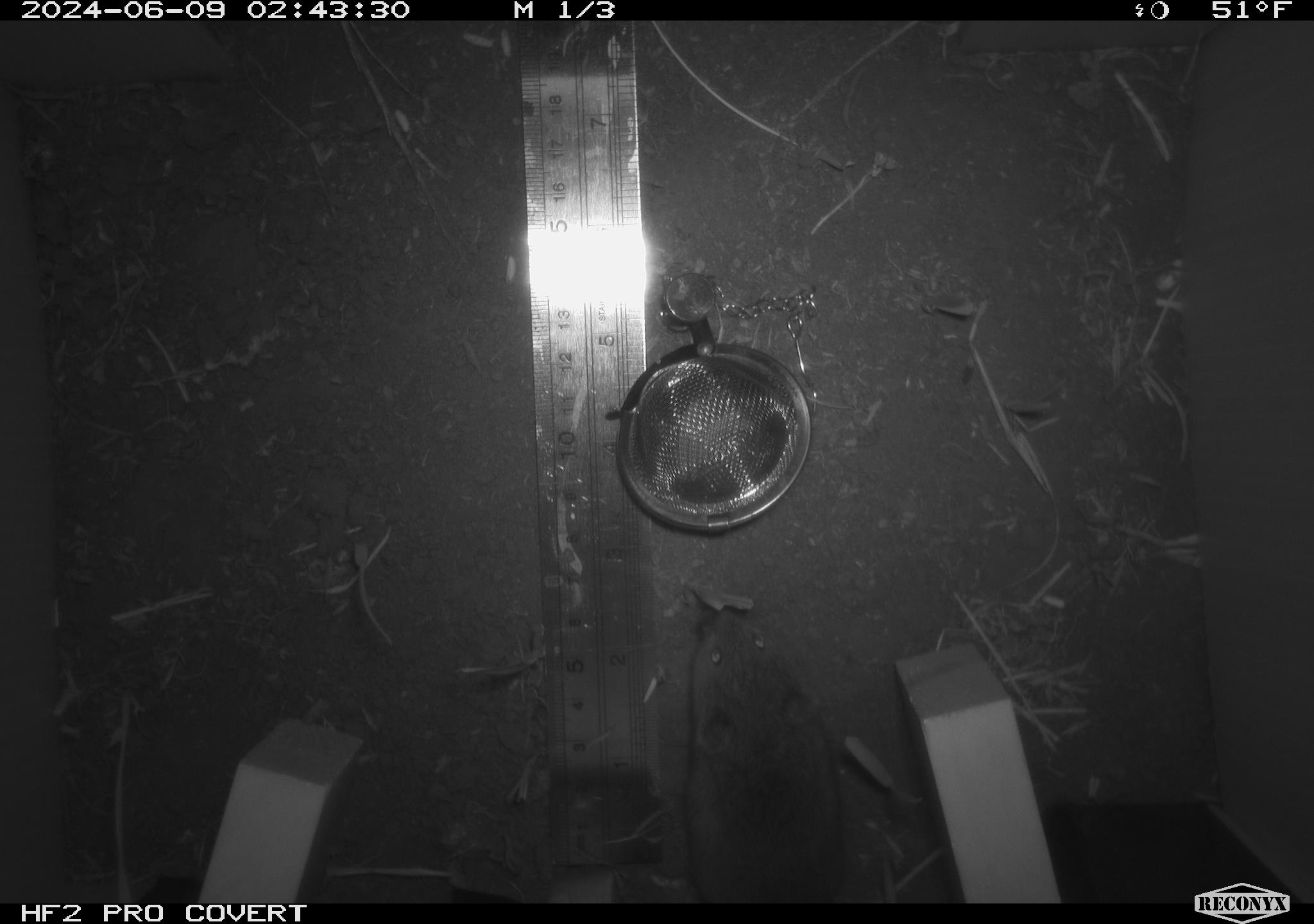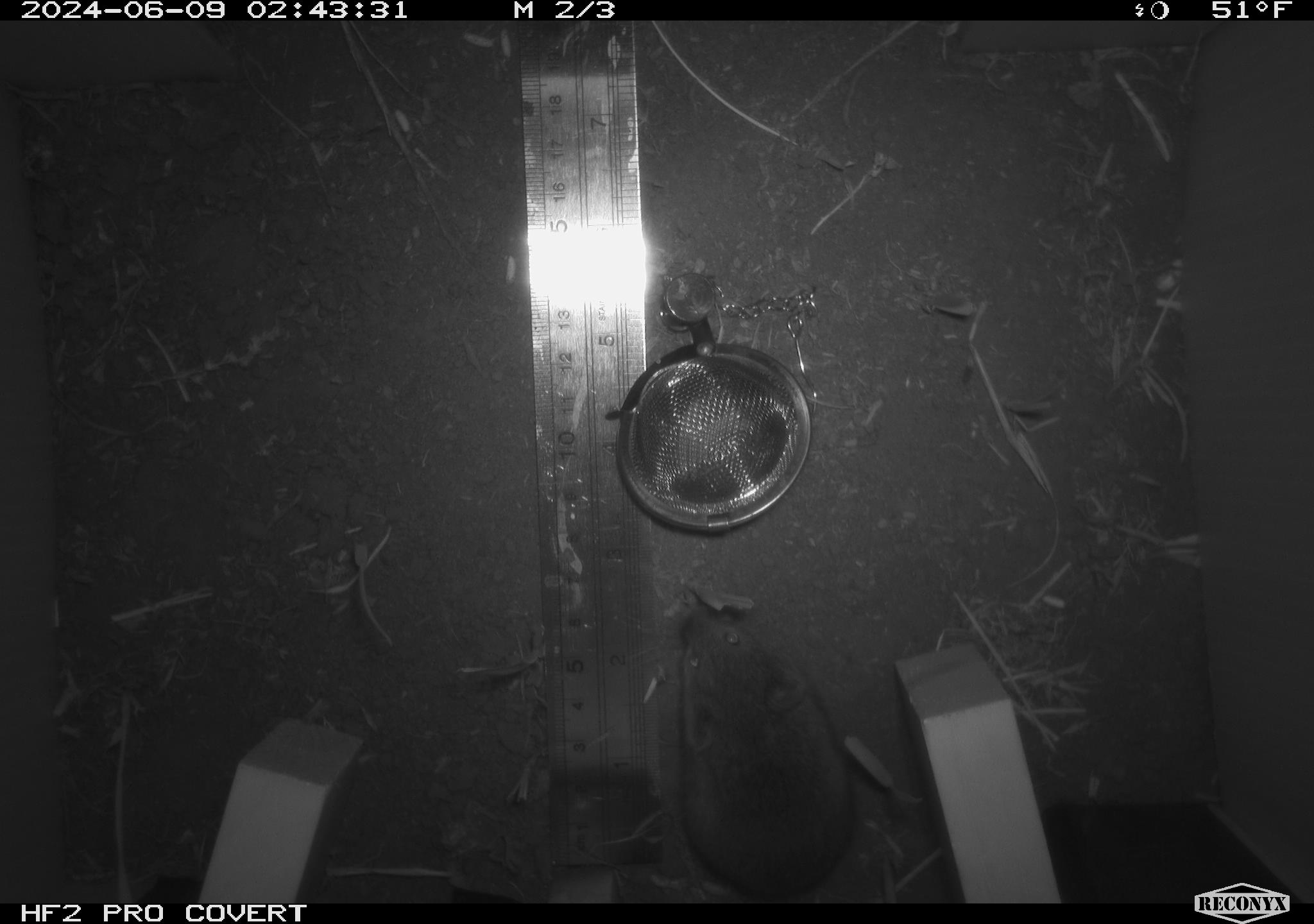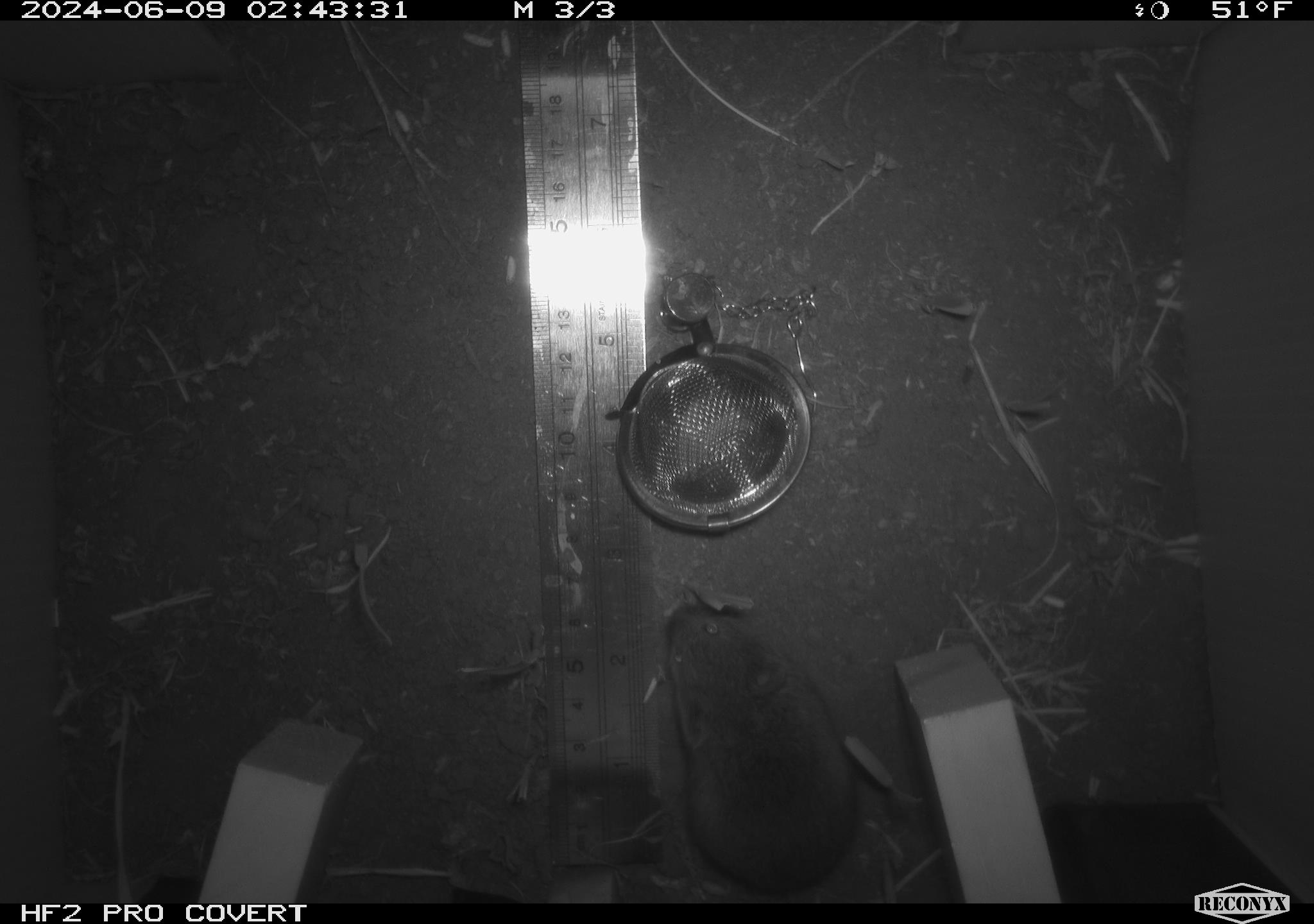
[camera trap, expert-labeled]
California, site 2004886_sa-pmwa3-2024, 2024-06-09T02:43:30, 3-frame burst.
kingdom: Animalia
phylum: Chordata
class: Mammalia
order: Rodentia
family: Cricetidae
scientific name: Arvicolinae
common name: voles, lemmings, and muskrats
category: arvicolinae subfamily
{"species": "arvicolinae subfamily (voles, lemmings, and muskrats) (Arvicolinae)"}